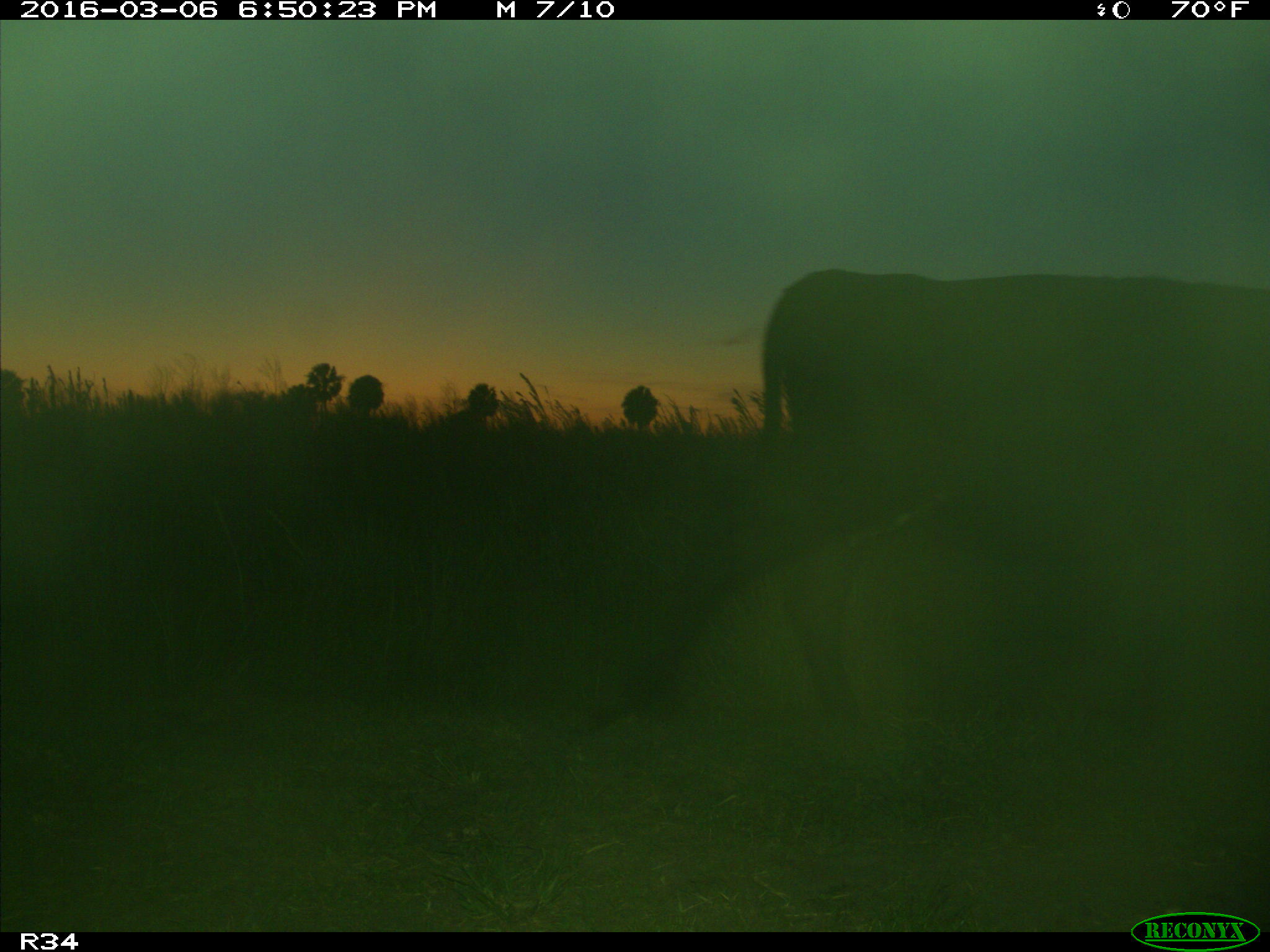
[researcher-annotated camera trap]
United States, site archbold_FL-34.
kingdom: Animalia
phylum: Chordata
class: Mammalia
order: Artiodactyla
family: Bovidae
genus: Bos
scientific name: Bos taurus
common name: domestic cow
Bos taurus (domestic cow).